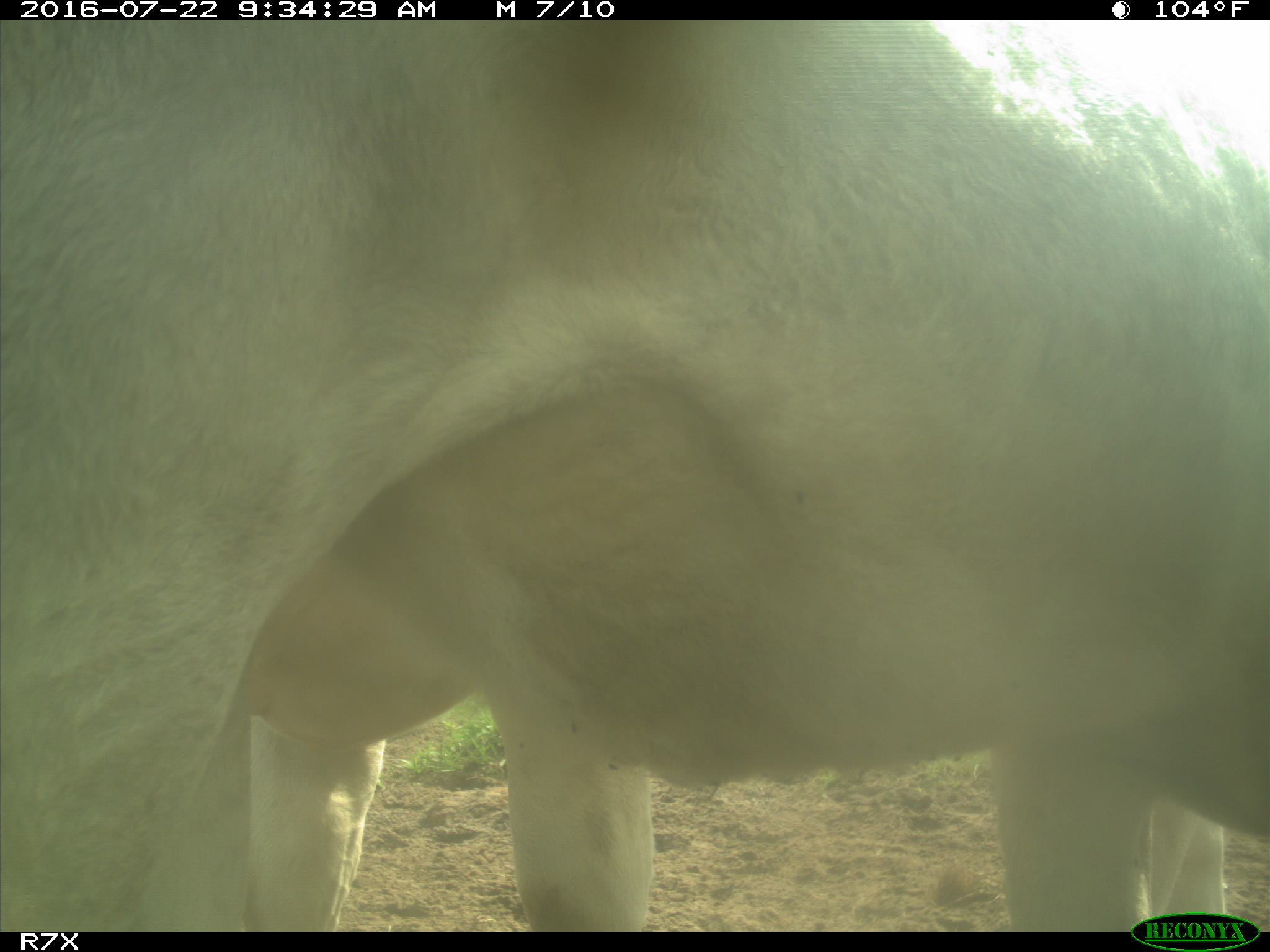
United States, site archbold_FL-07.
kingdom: Animalia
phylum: Chordata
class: Mammalia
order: Artiodactyla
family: Bovidae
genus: Bos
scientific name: Bos taurus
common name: domestic cow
Bos taurus (domestic cow).